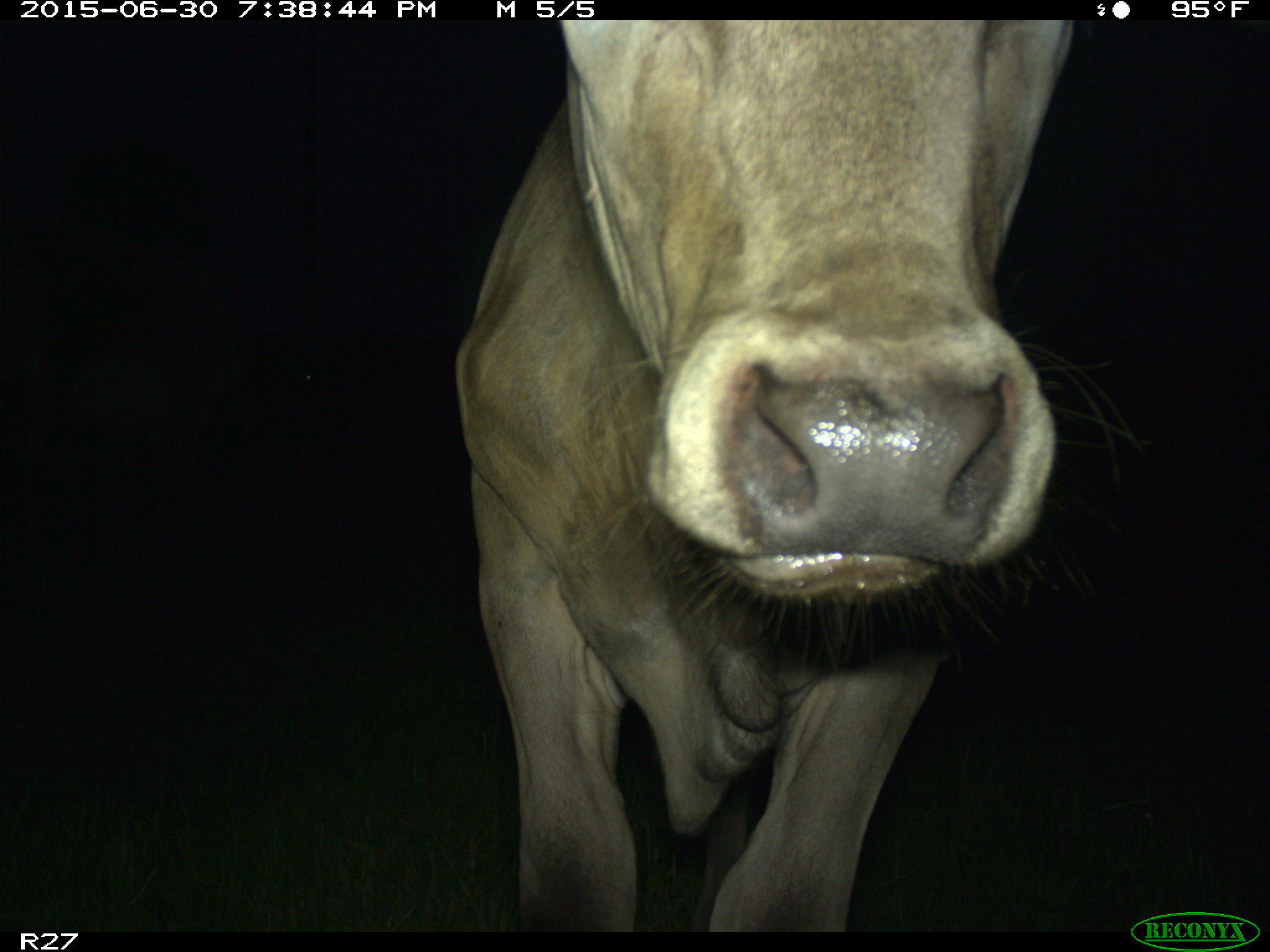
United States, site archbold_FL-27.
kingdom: Animalia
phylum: Chordata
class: Mammalia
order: Artiodactyla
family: Bovidae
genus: Bos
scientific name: Bos taurus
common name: domestic cow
Bos taurus (domestic cow).